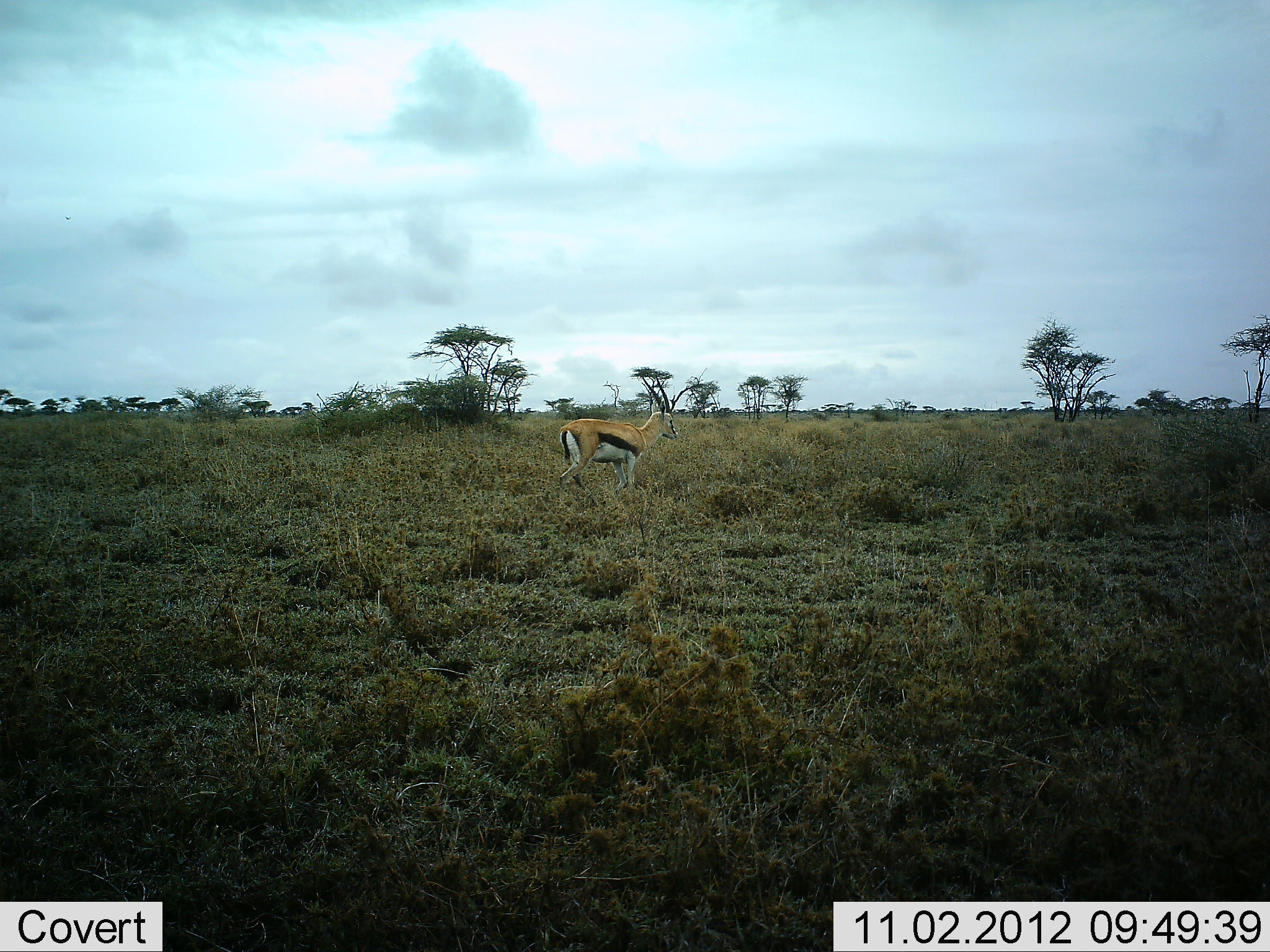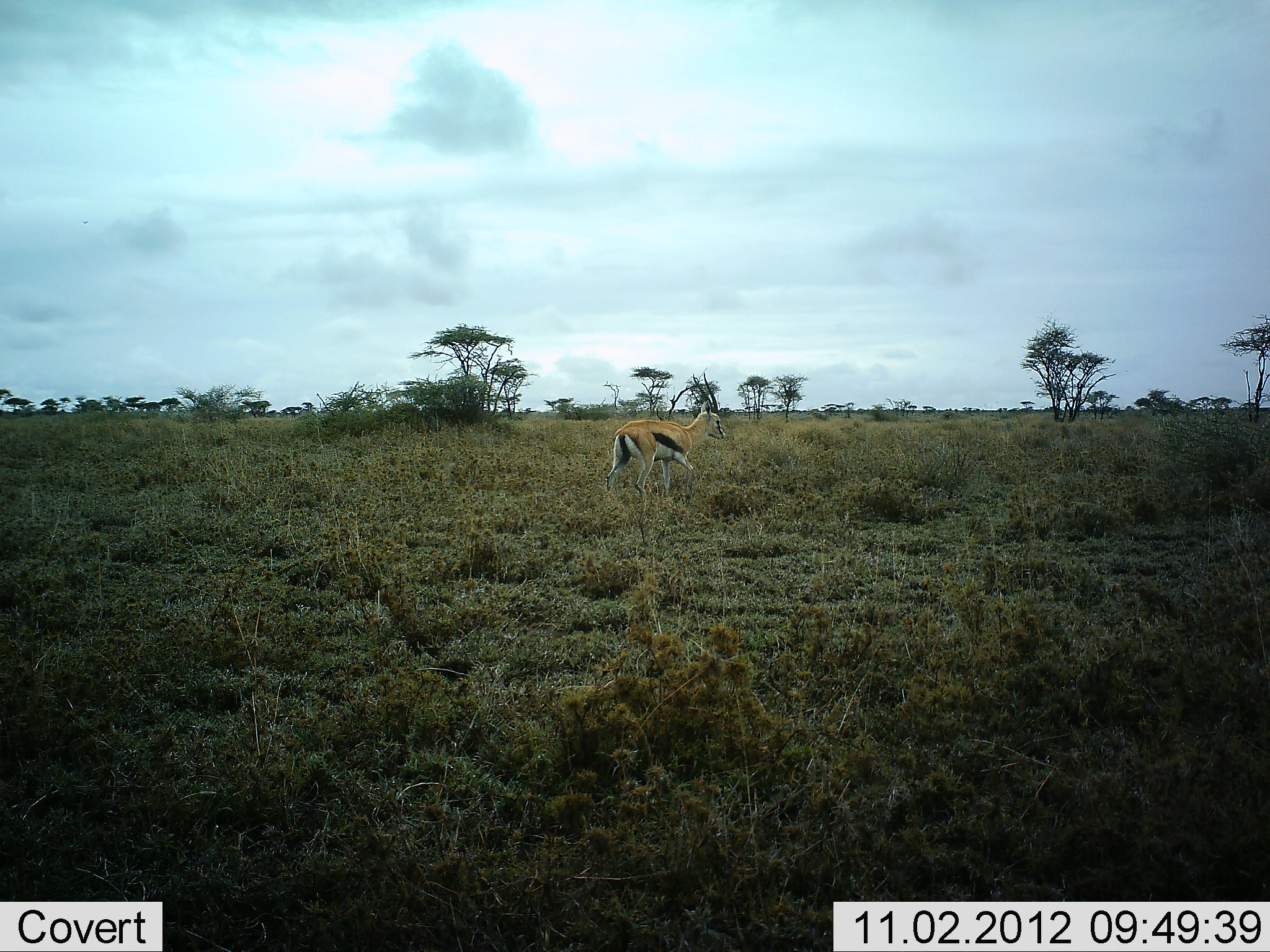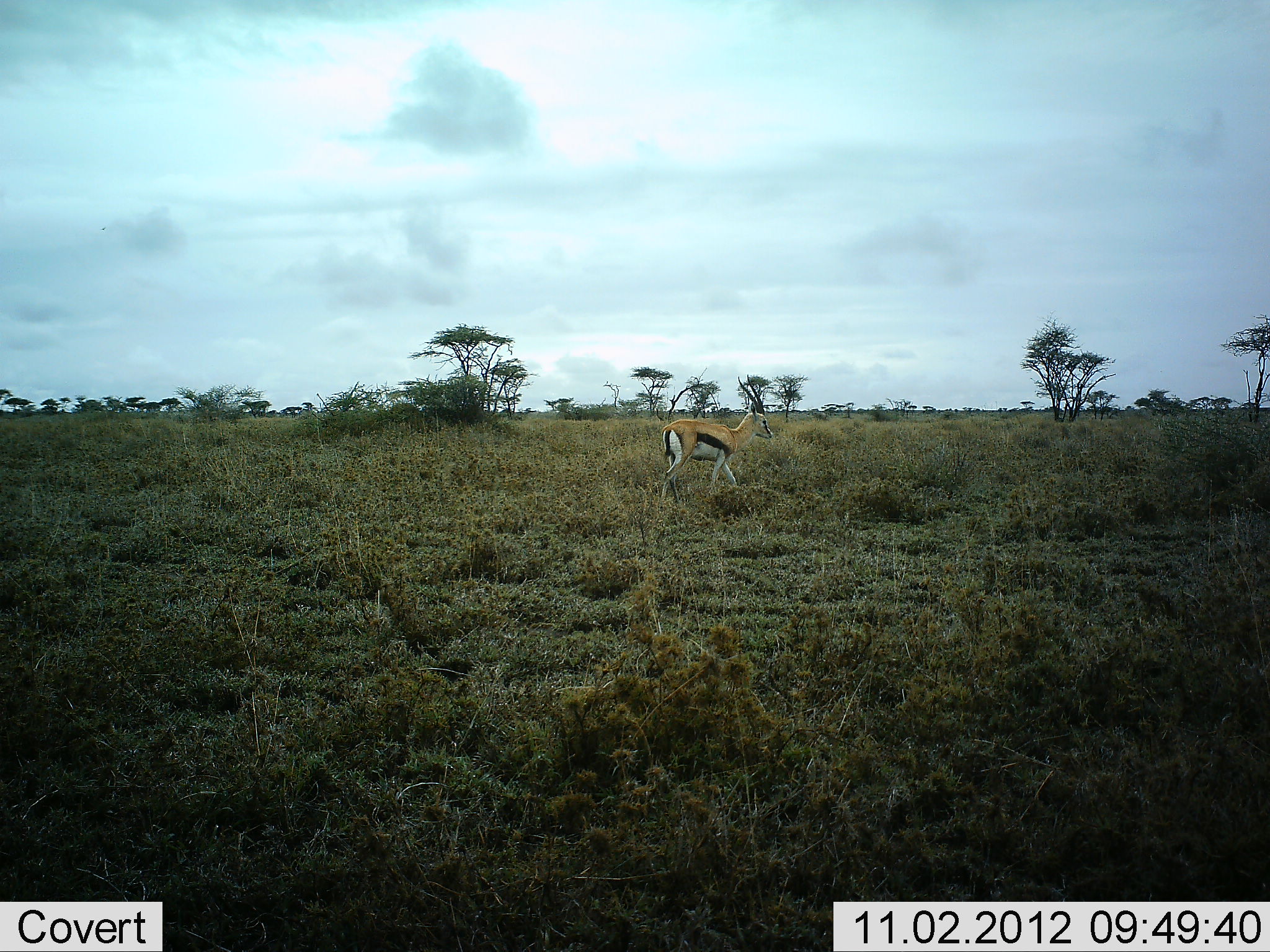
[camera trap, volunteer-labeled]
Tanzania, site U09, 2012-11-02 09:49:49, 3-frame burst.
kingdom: Animalia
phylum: Chordata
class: Mammalia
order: Artiodactyla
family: Bovidae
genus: Eudorcas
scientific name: Eudorcas thomsonii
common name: thomson's gazelle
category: gazellethomsons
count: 1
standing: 10%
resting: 0%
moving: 90%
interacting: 0%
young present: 0%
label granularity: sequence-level